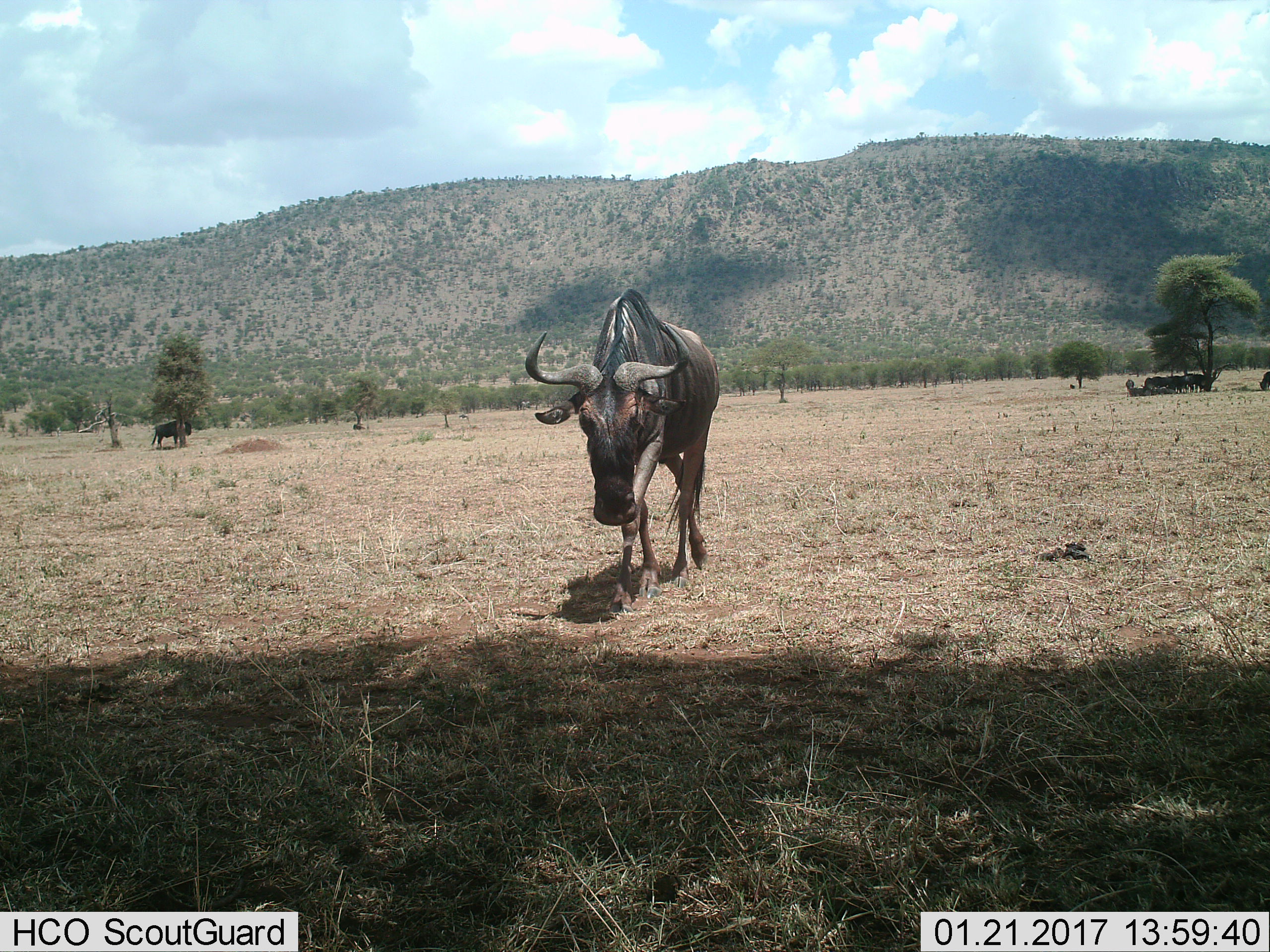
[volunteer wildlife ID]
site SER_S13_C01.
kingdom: Animalia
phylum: Chordata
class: Mammalia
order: Artiodactyla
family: Bovidae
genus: Connochaetes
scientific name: Connochaetes taurinus taurinus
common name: blue wildebeest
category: wildebeestblue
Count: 11-50.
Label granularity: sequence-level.